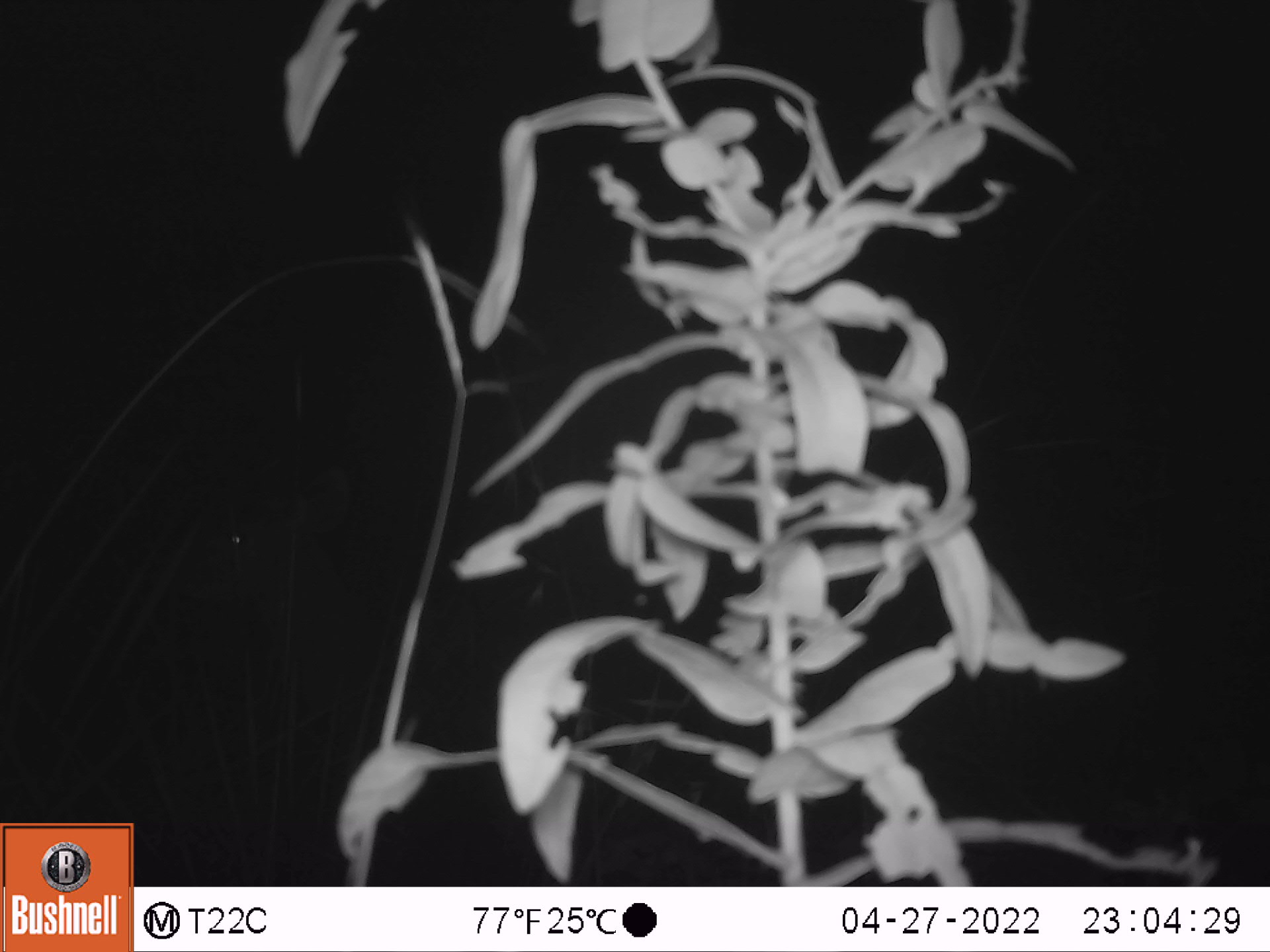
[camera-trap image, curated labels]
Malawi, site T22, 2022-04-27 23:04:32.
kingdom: Animalia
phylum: Chordata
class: Mammalia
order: Artiodactyla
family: Bovidae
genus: Tragelaphus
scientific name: Tragelaphus strepsiceros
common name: greater kudu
Greater kudu (Tragelaphus strepsiceros), count 1.